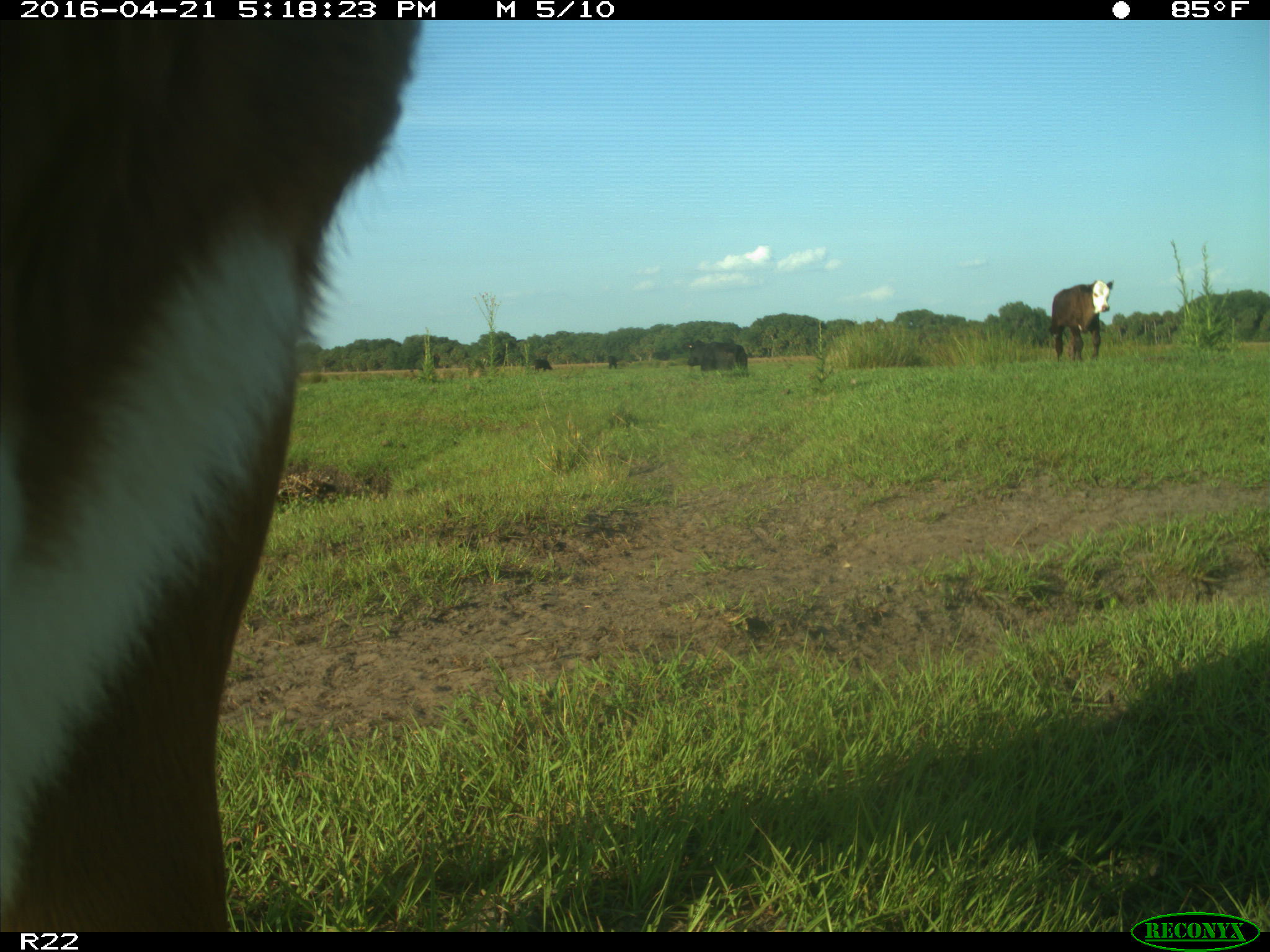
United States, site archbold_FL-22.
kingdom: Animalia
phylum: Chordata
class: Mammalia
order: Artiodactyla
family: Bovidae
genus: Bos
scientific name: Bos taurus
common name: domestic cow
Bos taurus (domestic cow).